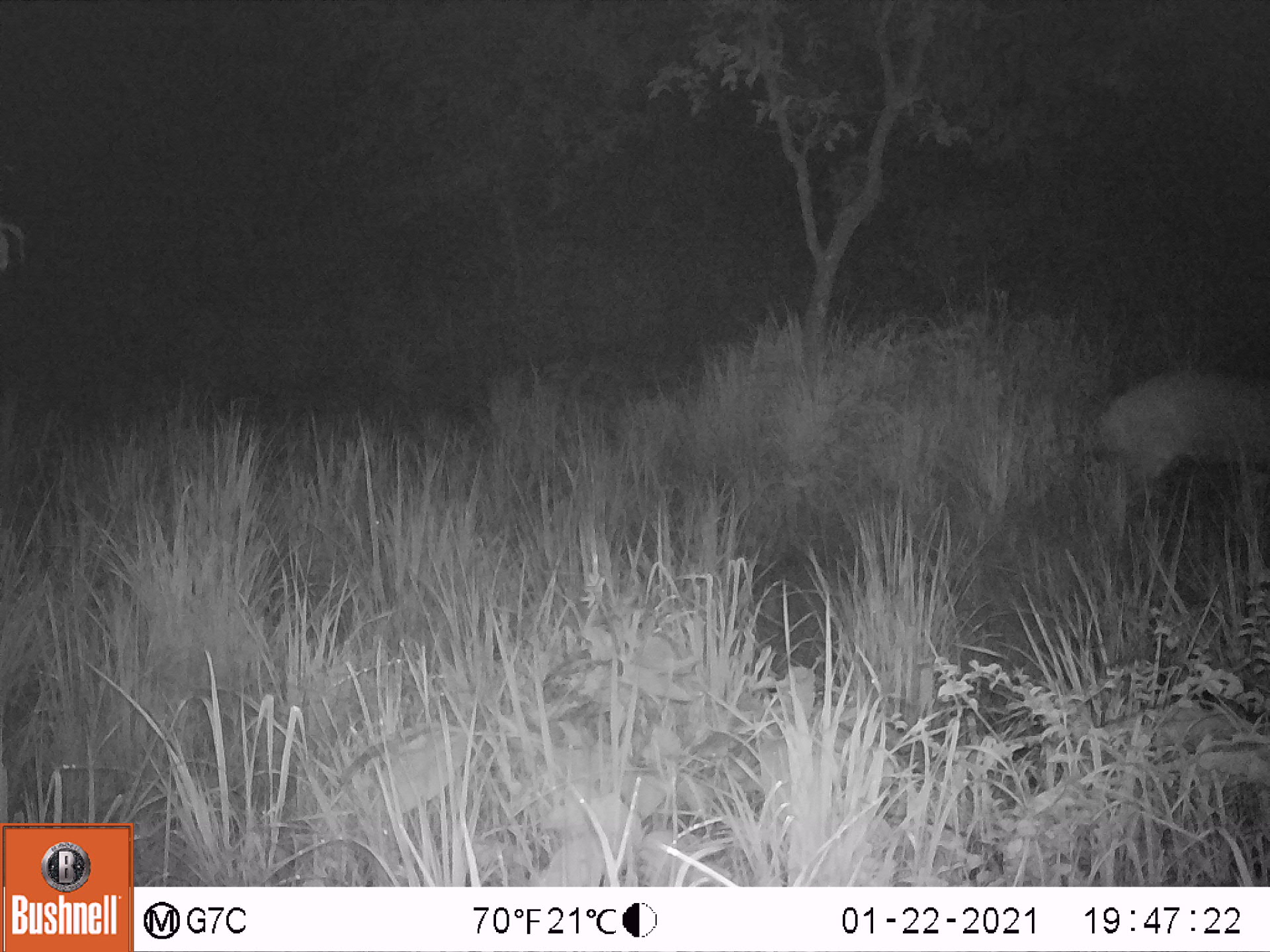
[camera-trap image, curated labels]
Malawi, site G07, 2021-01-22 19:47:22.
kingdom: Animalia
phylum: Chordata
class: Mammalia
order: Artiodactyla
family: Bovidae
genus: Tragelaphus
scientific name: Tragelaphus sylvaticus sylvaticus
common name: cape bushbuck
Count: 1.